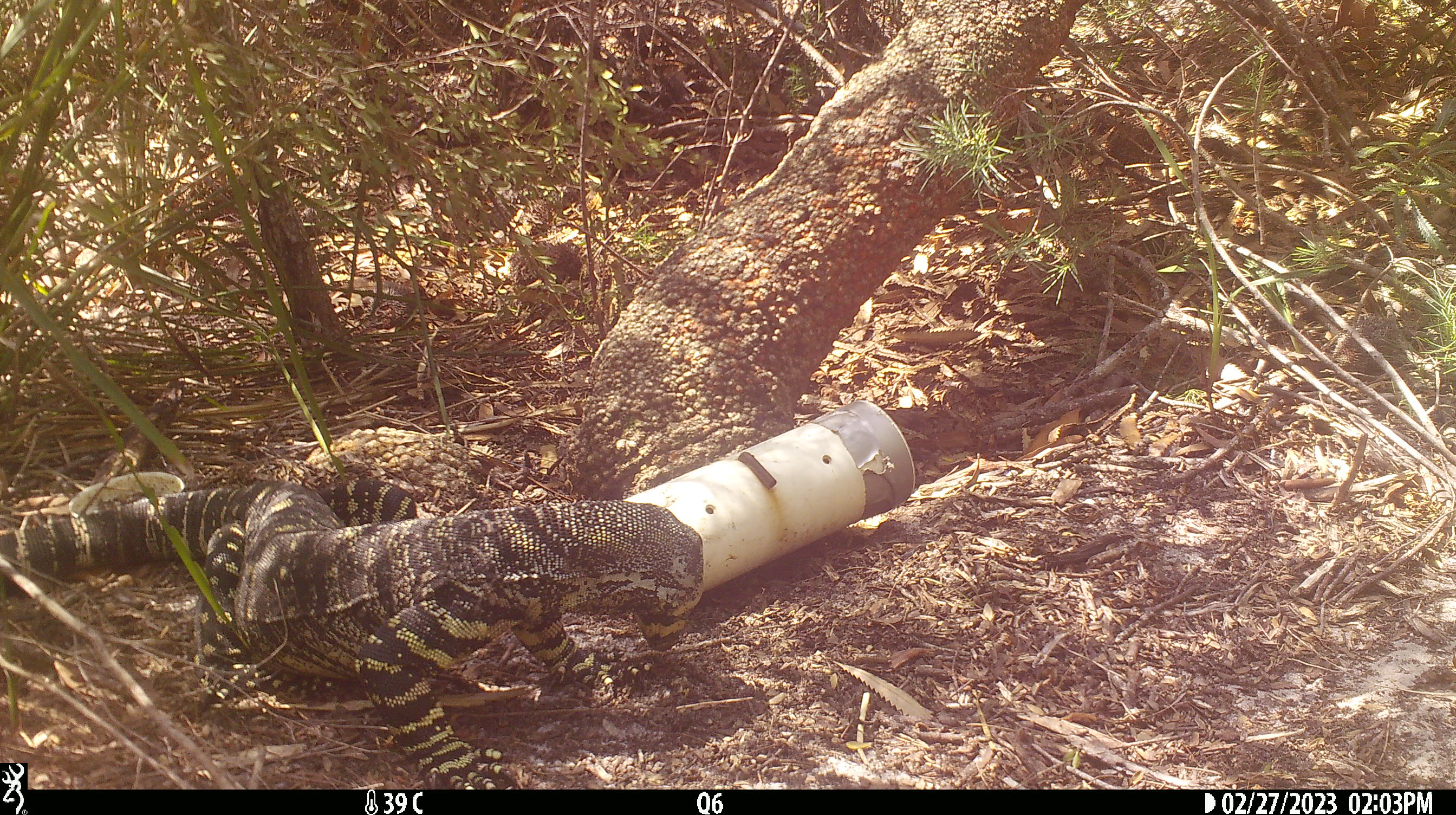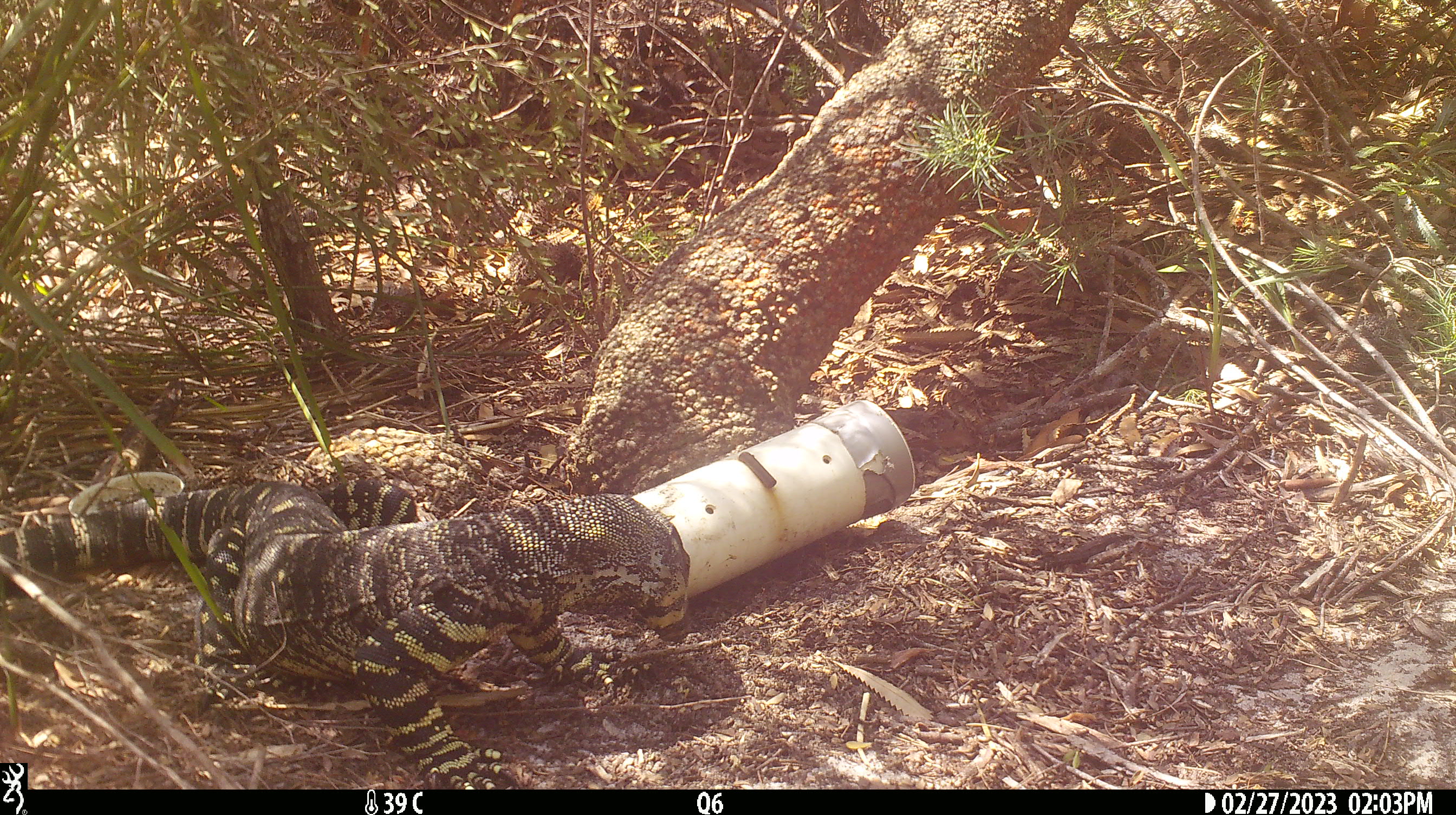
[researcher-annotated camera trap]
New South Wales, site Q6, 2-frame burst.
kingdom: Animalia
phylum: Chordata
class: Reptilia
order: Squamata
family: Varanidae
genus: Varanus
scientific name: Varanus varius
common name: lace monitor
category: goanna